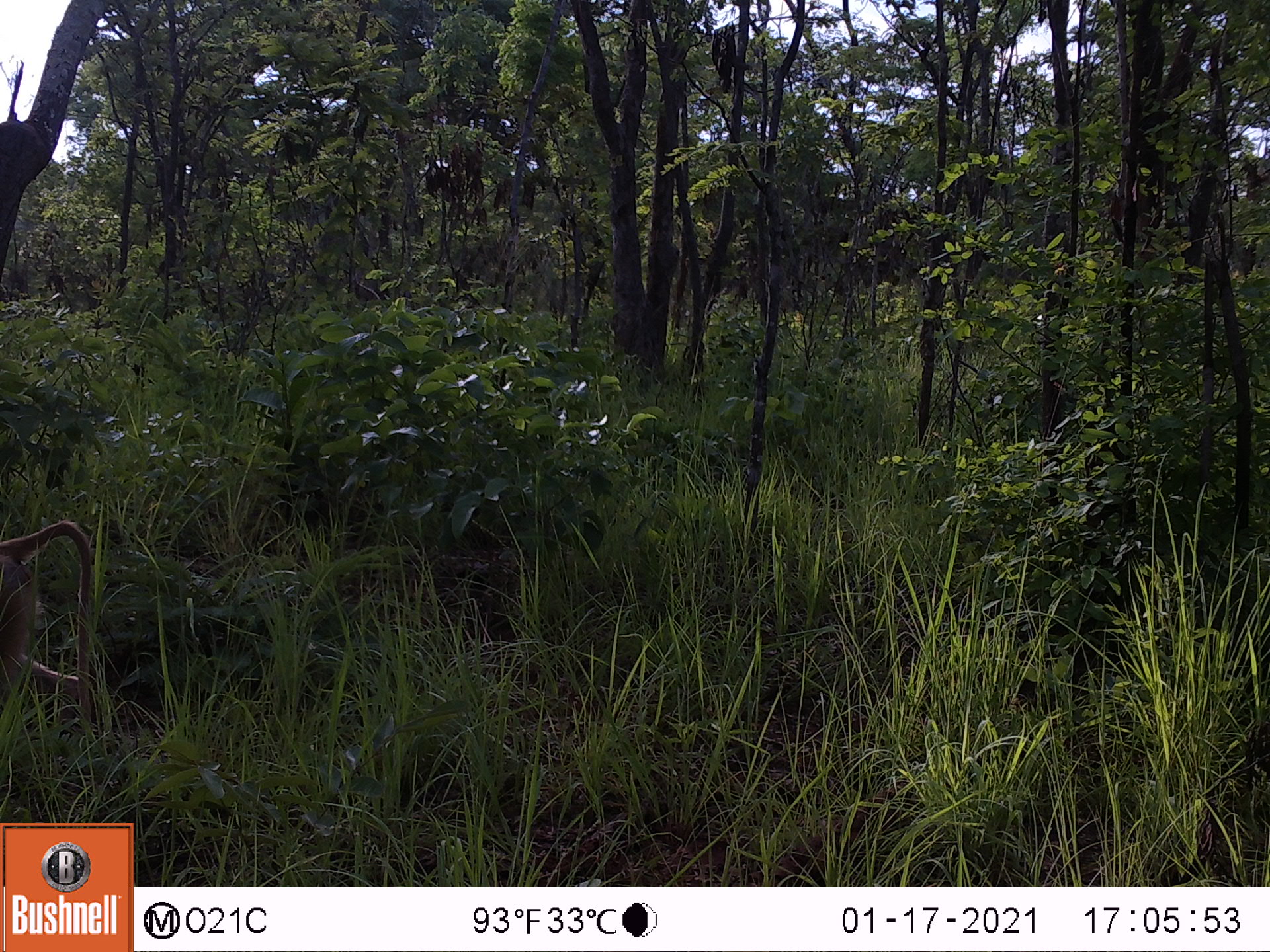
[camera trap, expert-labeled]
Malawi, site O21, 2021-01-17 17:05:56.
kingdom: Animalia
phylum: Chordata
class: Mammalia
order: Primates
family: Cercopithecidae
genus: Papio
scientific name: Papio cynocephalus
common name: yellow baboon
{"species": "yellow baboon (Papio cynocephalus)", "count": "1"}